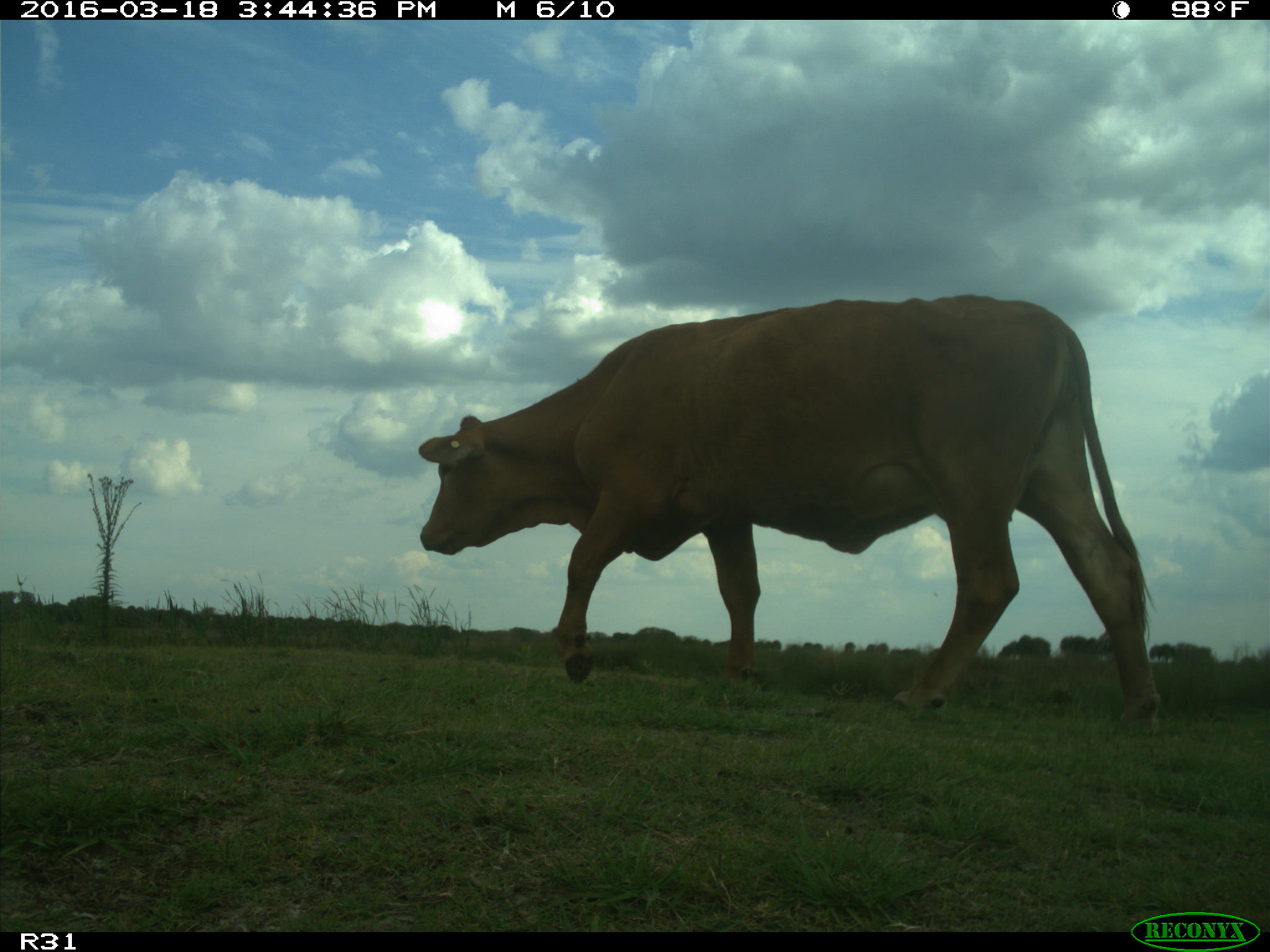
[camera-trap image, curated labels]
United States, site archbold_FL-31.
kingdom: Animalia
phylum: Chordata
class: Mammalia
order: Artiodactyla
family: Bovidae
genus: Bos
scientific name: Bos taurus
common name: domestic cow